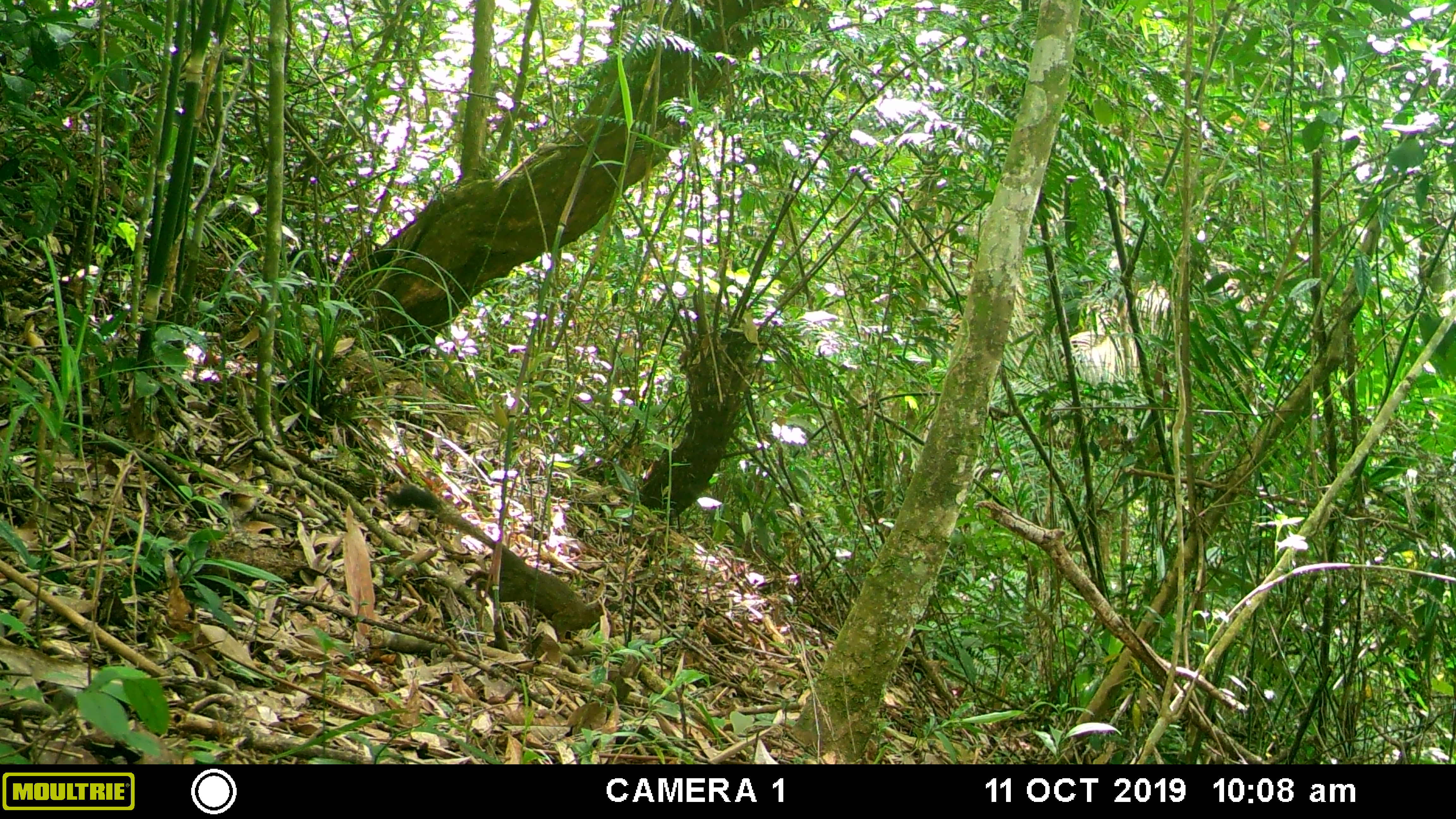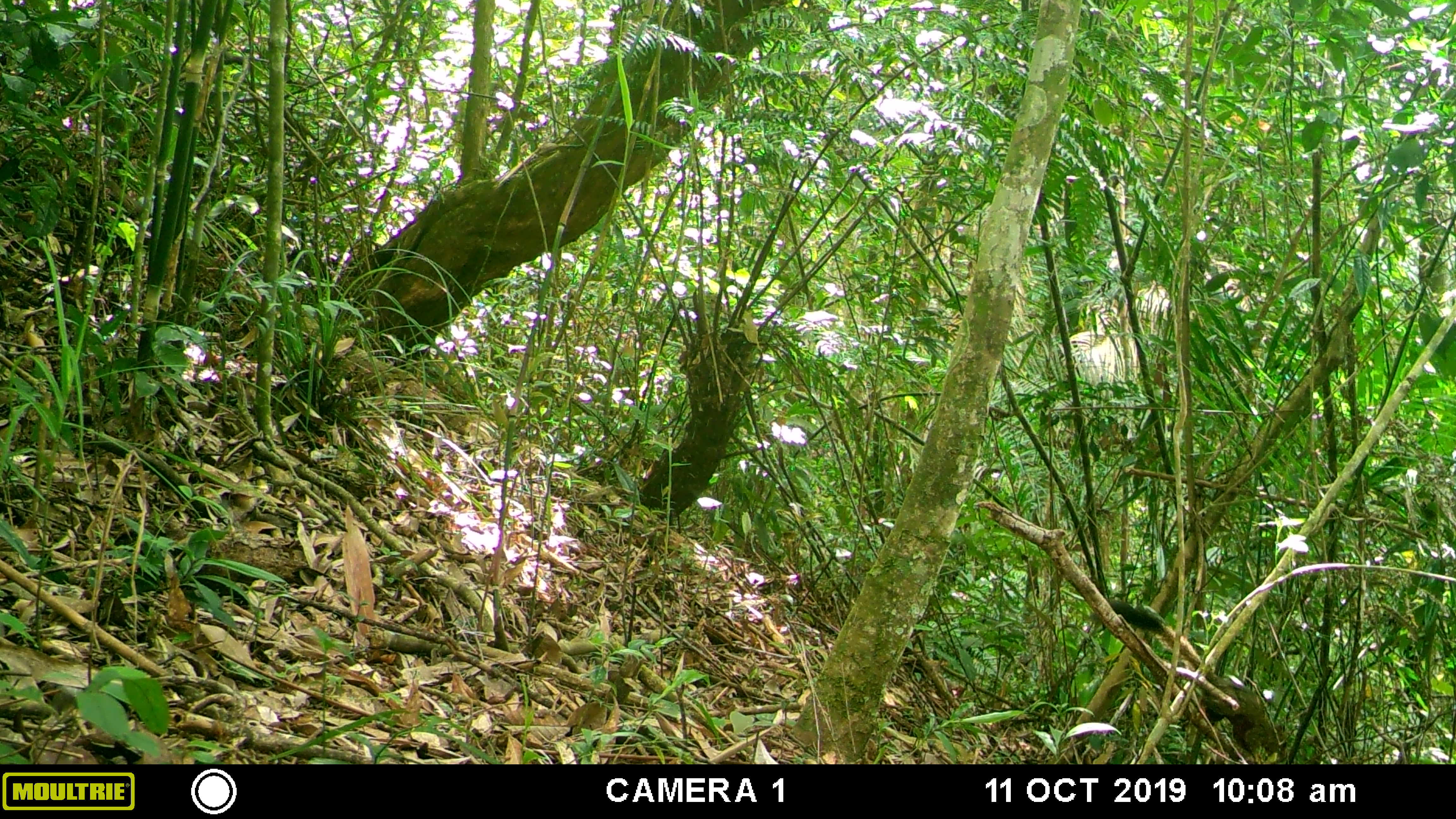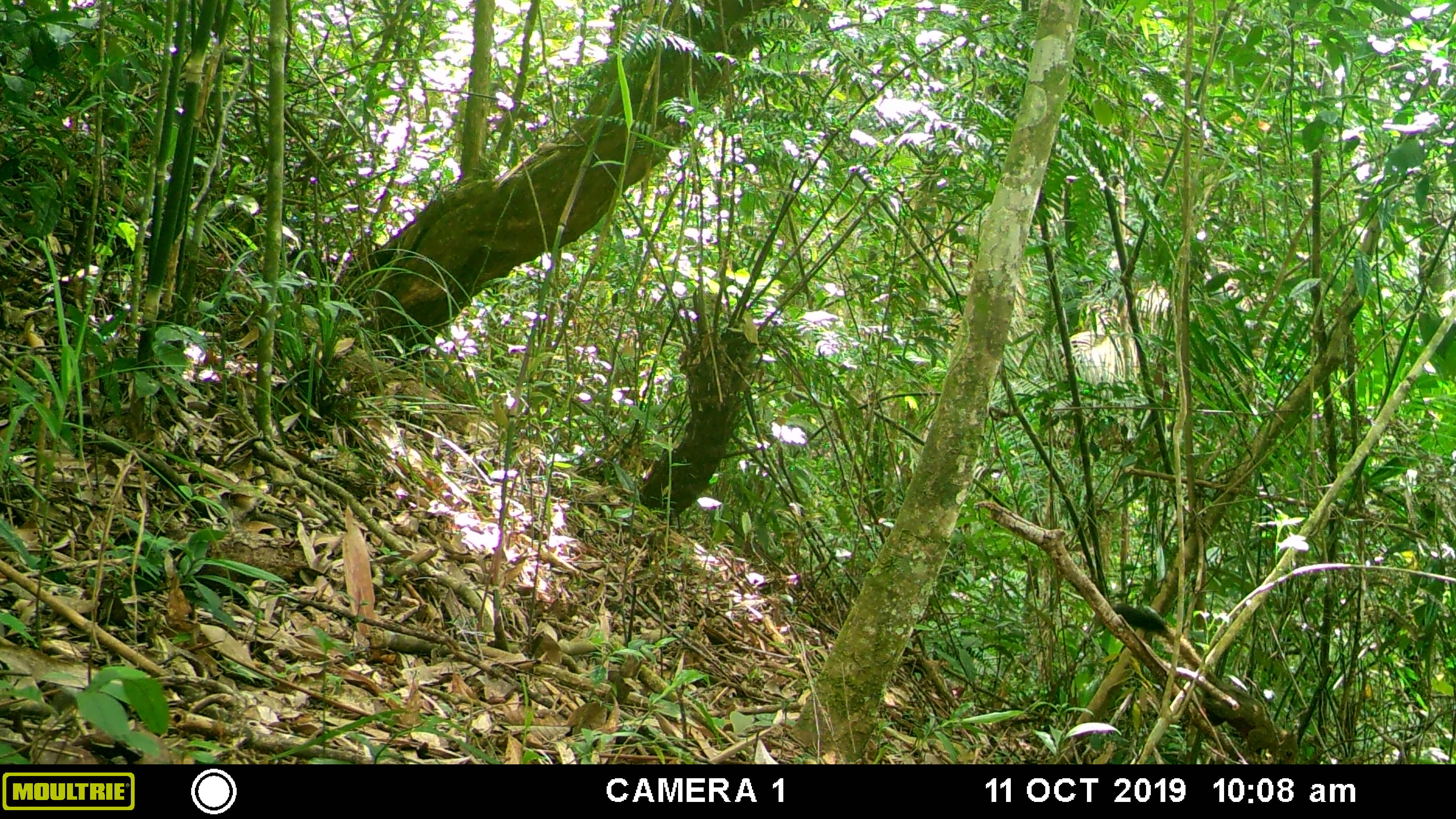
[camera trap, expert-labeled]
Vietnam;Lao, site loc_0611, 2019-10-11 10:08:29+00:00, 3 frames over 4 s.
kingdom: Animalia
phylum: Chordata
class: Mammalia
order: Rodentia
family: Sciuridae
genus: Callosciurus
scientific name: Callosciurus erythraeus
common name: pallas's squirrel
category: pallass squirrel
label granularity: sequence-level